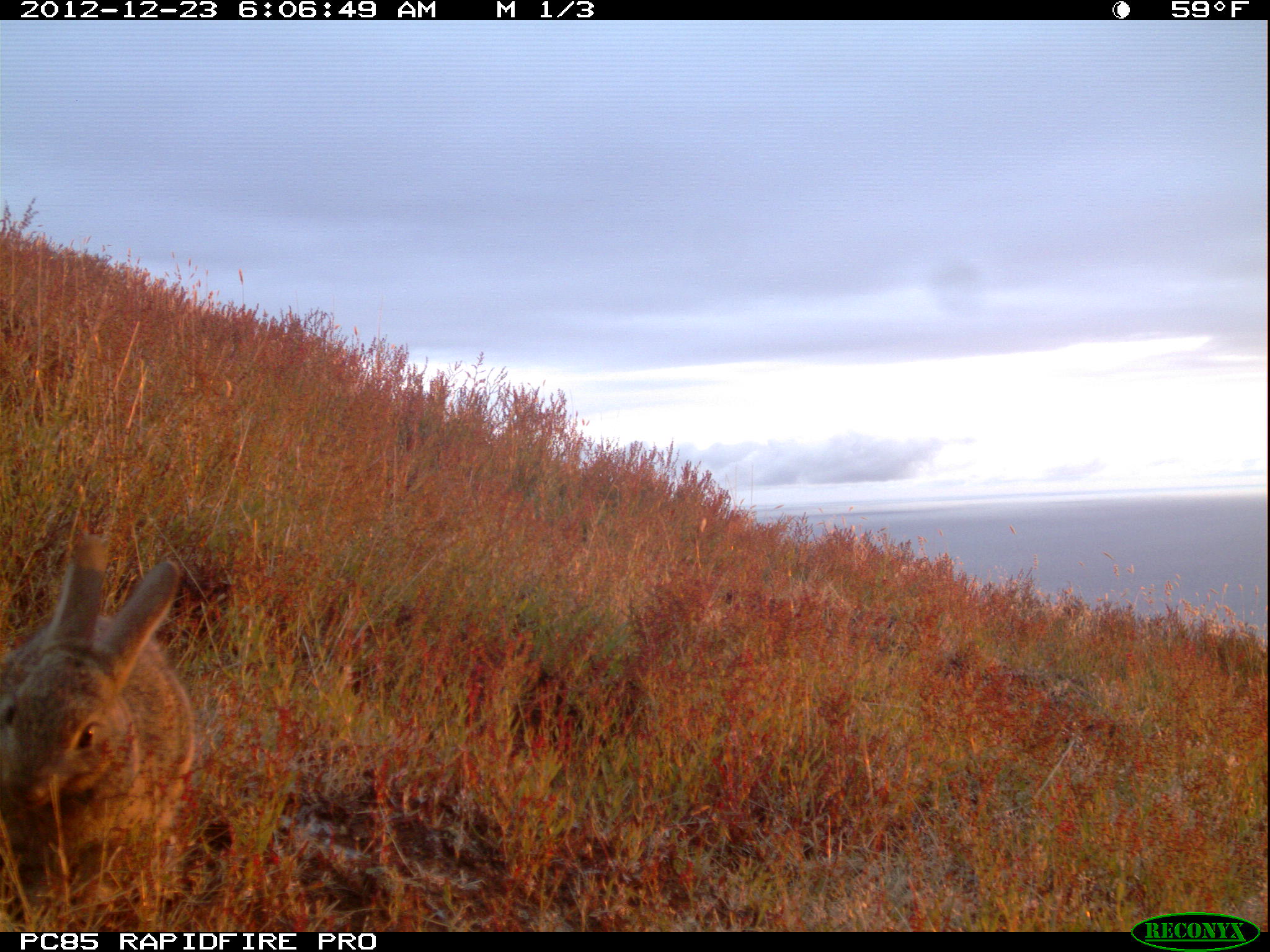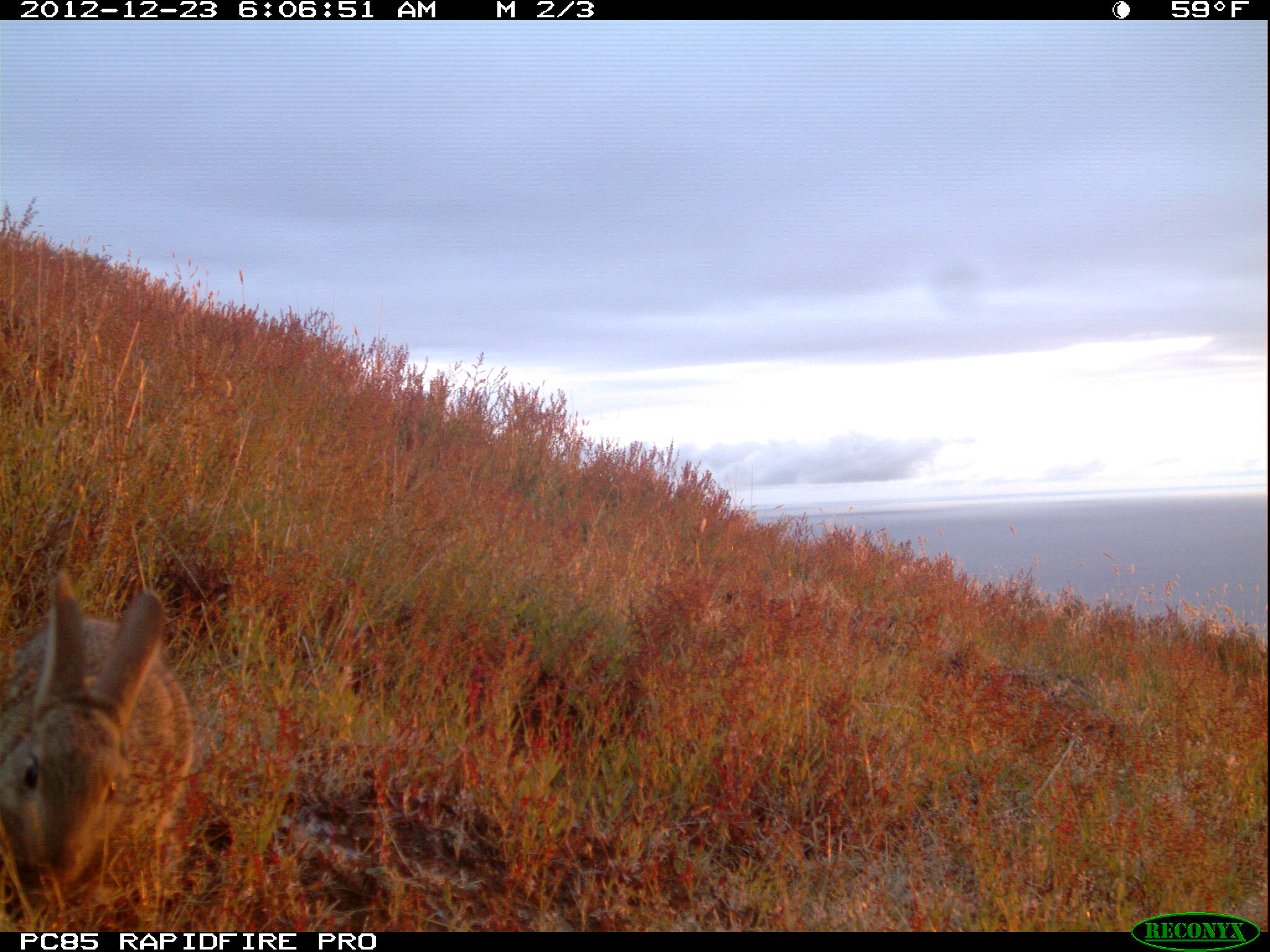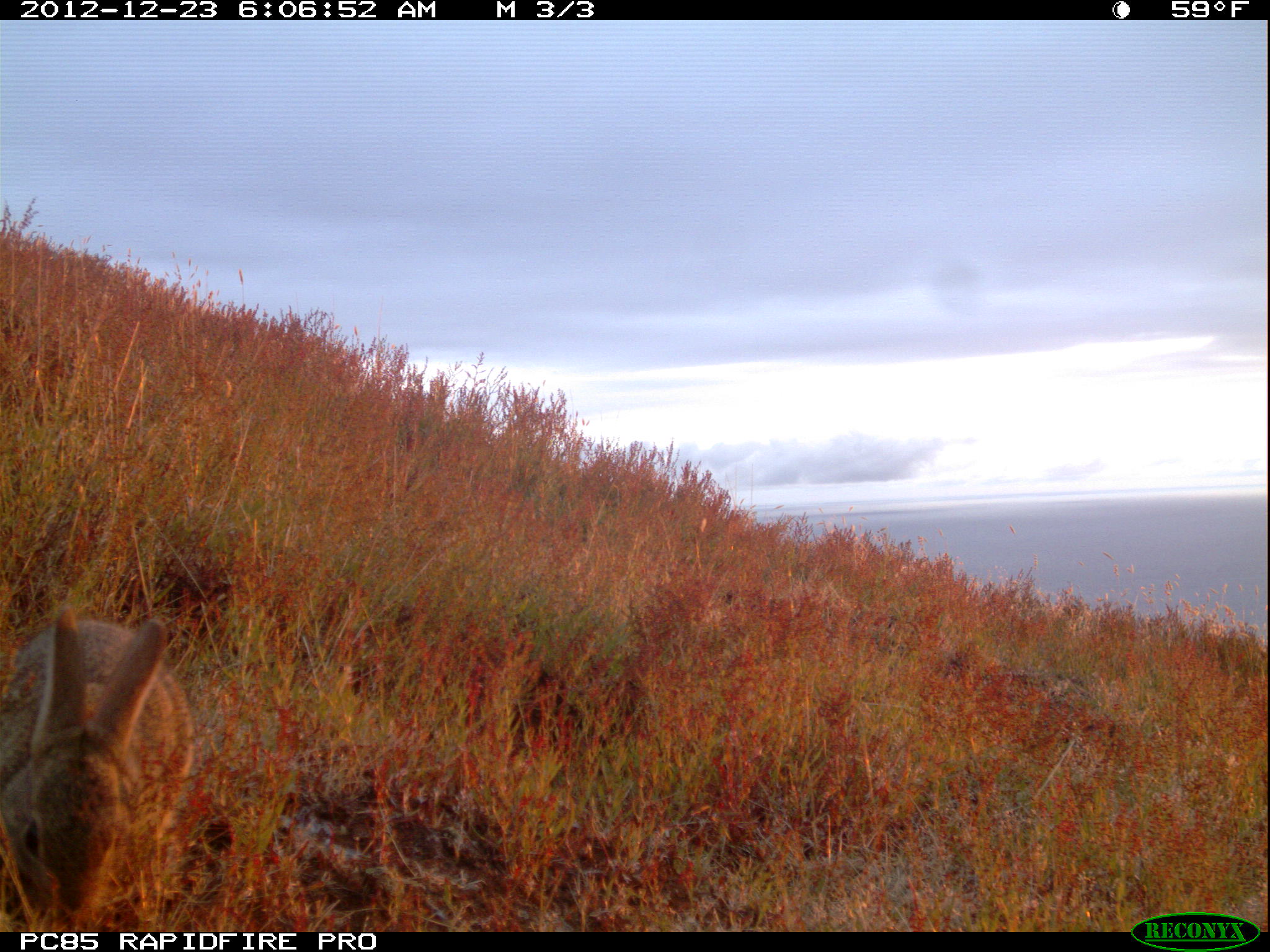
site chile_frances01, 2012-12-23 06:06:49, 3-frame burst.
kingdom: Animalia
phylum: Chordata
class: Mammalia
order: Lagomorpha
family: Leporidae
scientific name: Leporidae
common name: rabbits and hares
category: rabbit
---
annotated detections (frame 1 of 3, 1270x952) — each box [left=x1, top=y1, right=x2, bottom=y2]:
rabbit: [left=0, top=527, right=195, bottom=924]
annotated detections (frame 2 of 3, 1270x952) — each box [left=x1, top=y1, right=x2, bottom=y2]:
rabbit: [left=0, top=574, right=190, bottom=918]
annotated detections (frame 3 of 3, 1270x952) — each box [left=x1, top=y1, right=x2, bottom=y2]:
rabbit: [left=1, top=610, right=194, bottom=923]